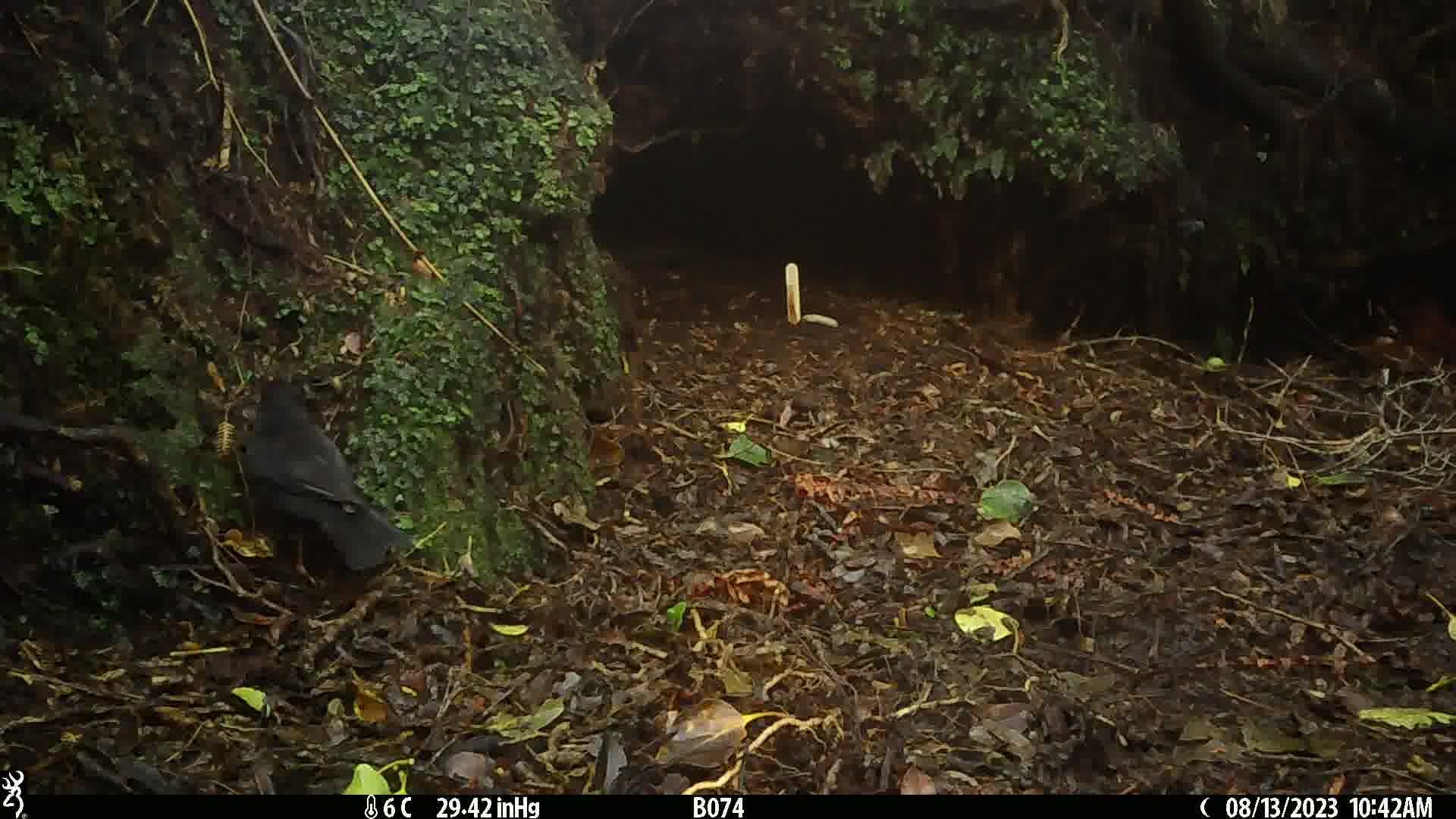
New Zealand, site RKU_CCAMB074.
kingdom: Animalia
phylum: Chordata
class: Aves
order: Passeriformes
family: Turdidae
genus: Turdus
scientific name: Turdus merula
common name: eurasian blackbird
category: blackbird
Blackbird (eurasian blackbird) (Turdus merula).